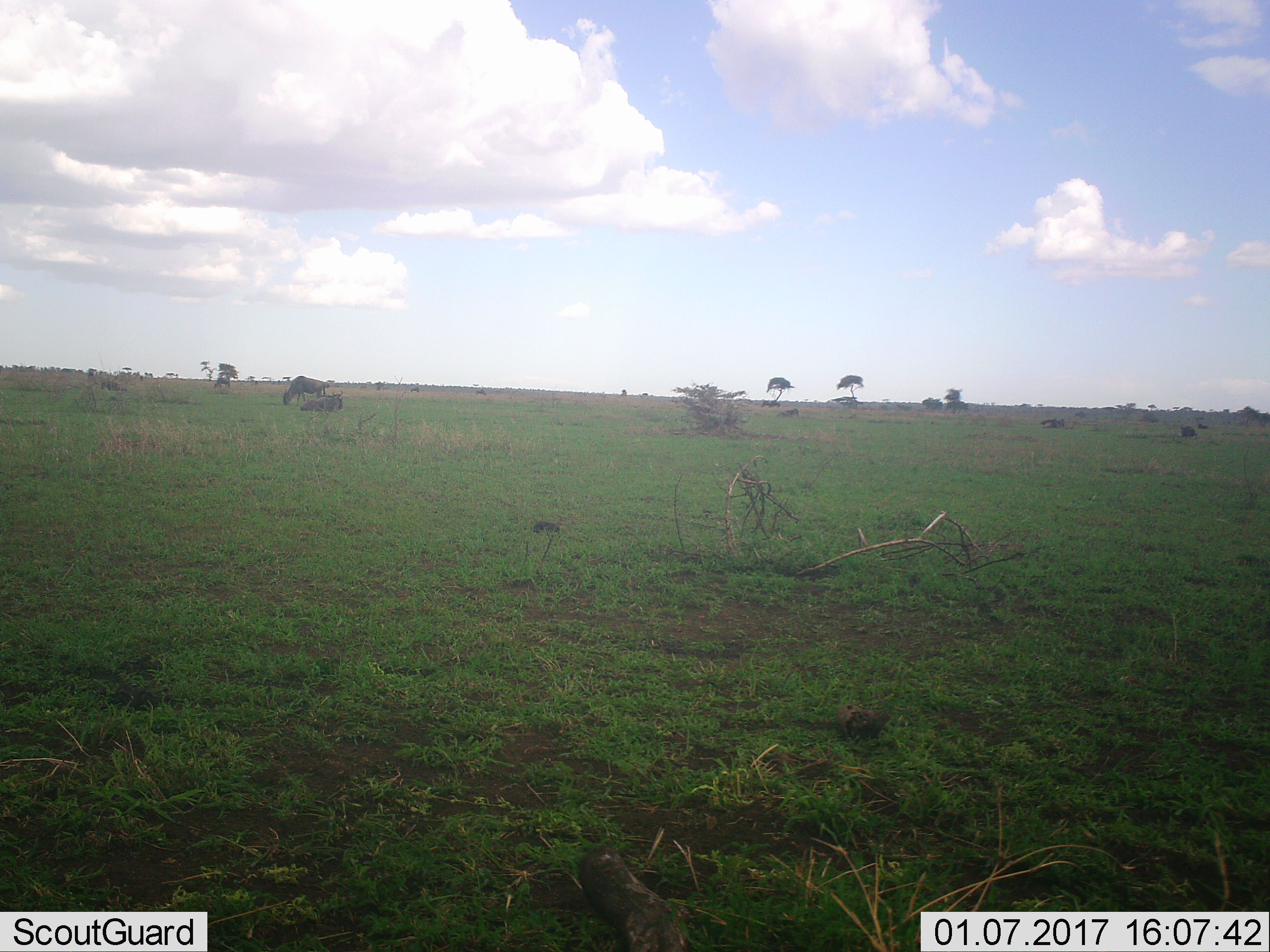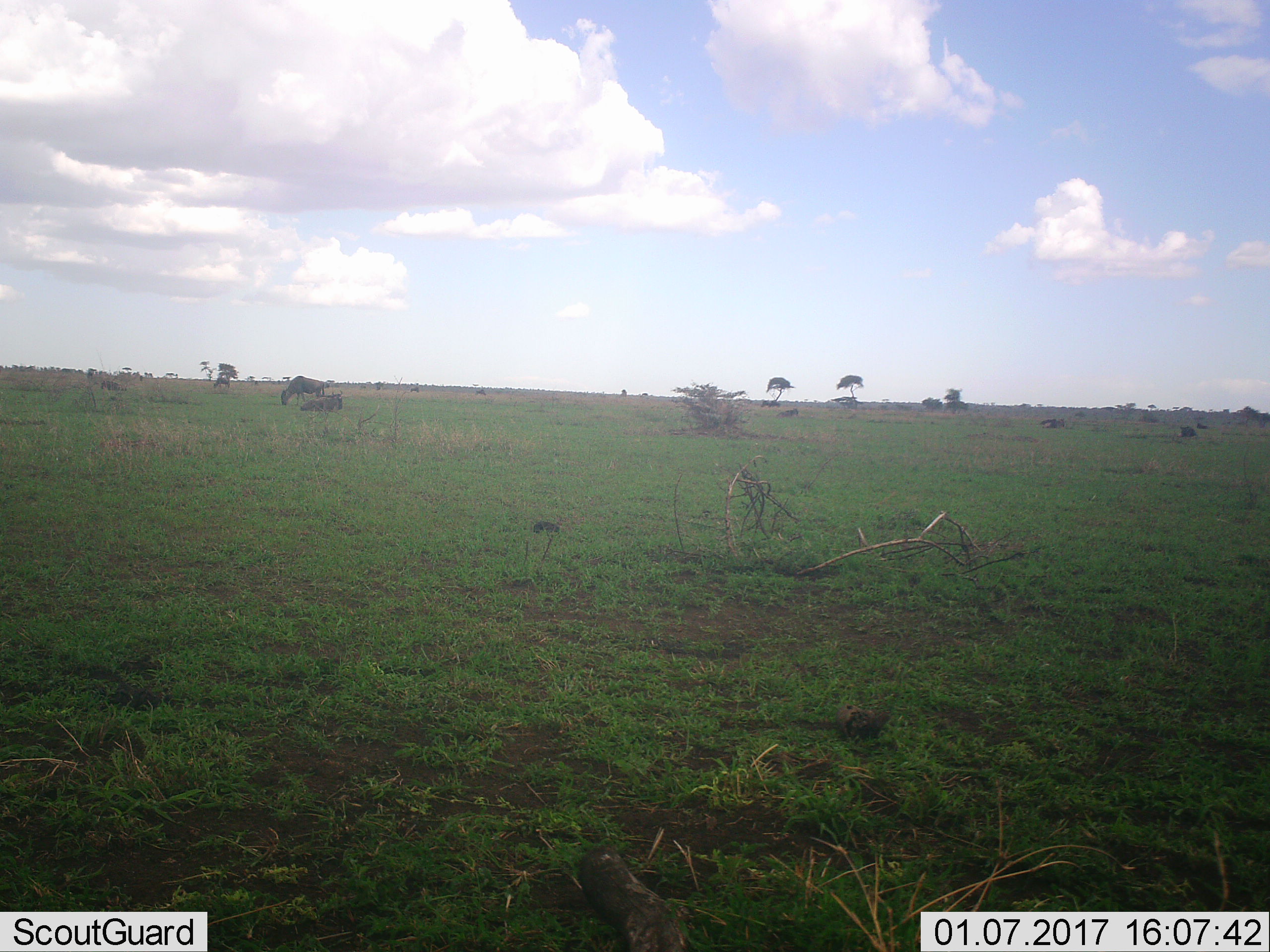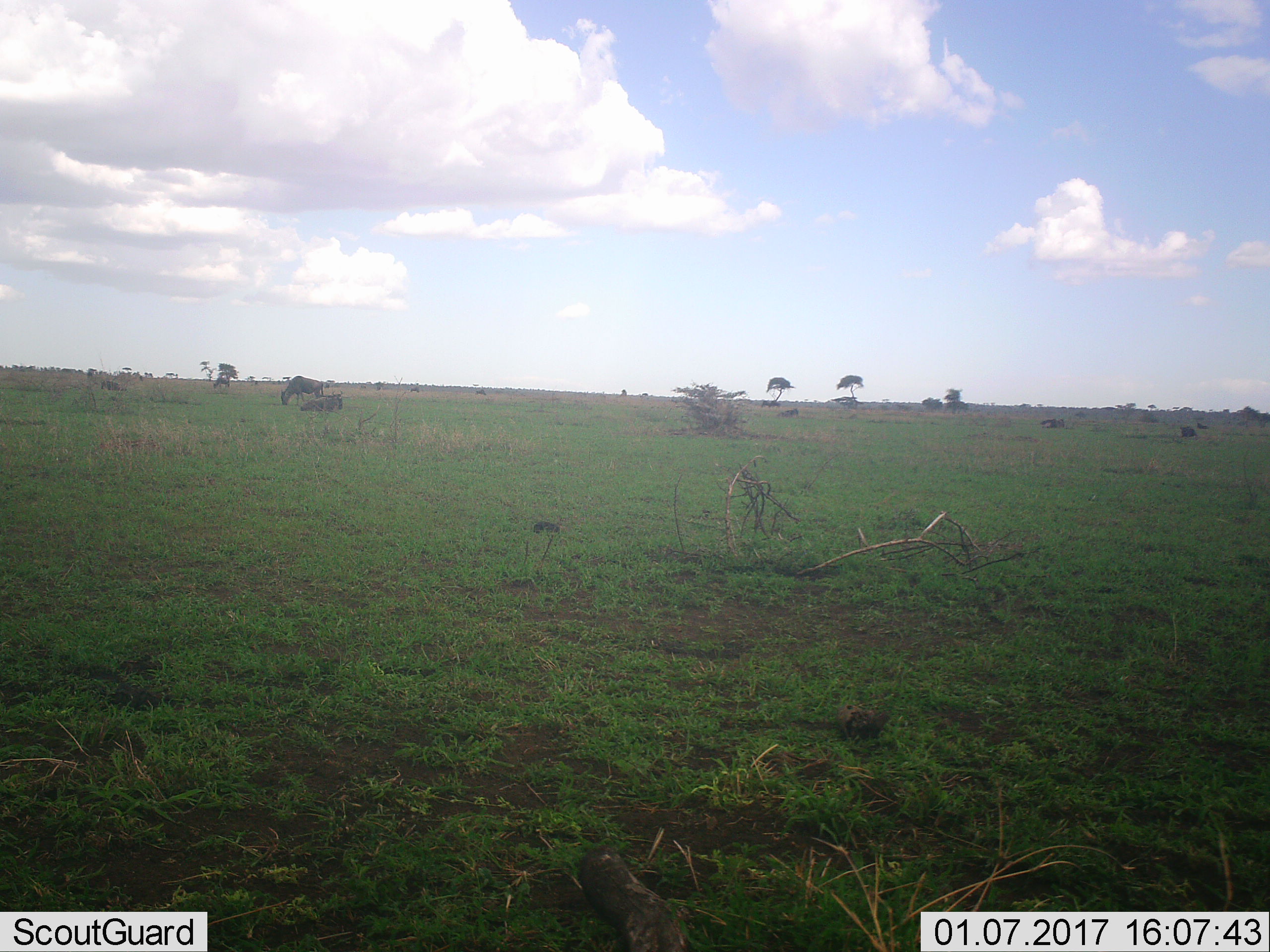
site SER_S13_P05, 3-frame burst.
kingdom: Animalia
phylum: Chordata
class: Mammalia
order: Artiodactyla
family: Bovidae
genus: Connochaetes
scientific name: Connochaetes taurinus taurinus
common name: blue wildebeest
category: wildebeestblue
Wildebeestblue (blue wildebeest) (Connochaetes taurinus taurinus), count 2. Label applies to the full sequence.